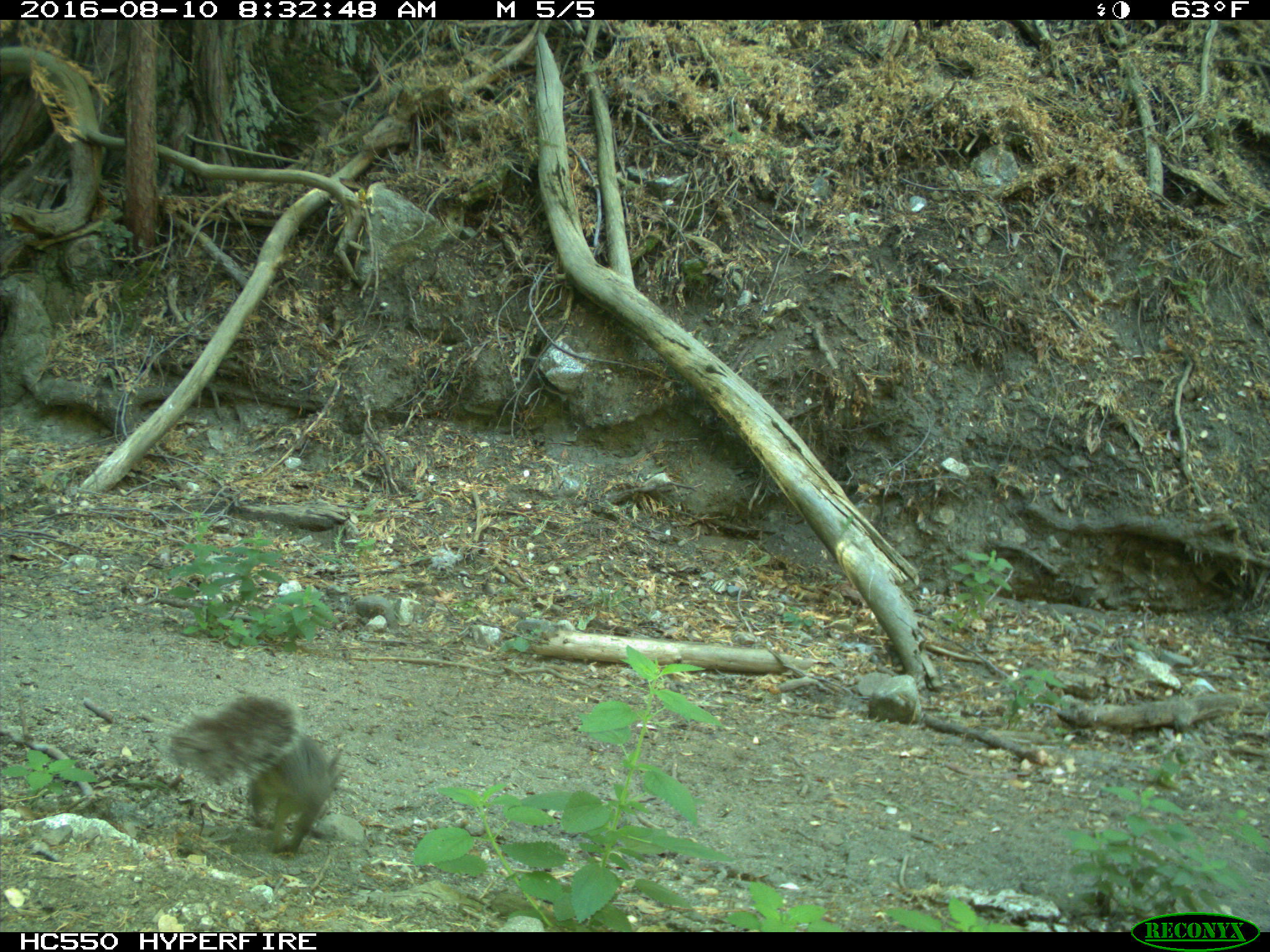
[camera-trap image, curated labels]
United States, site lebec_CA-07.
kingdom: Animalia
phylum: Chordata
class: Mammalia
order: Rodentia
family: Sciuridae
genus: Sciurus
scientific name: Sciurus carolinensis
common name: eastern gray squirrel